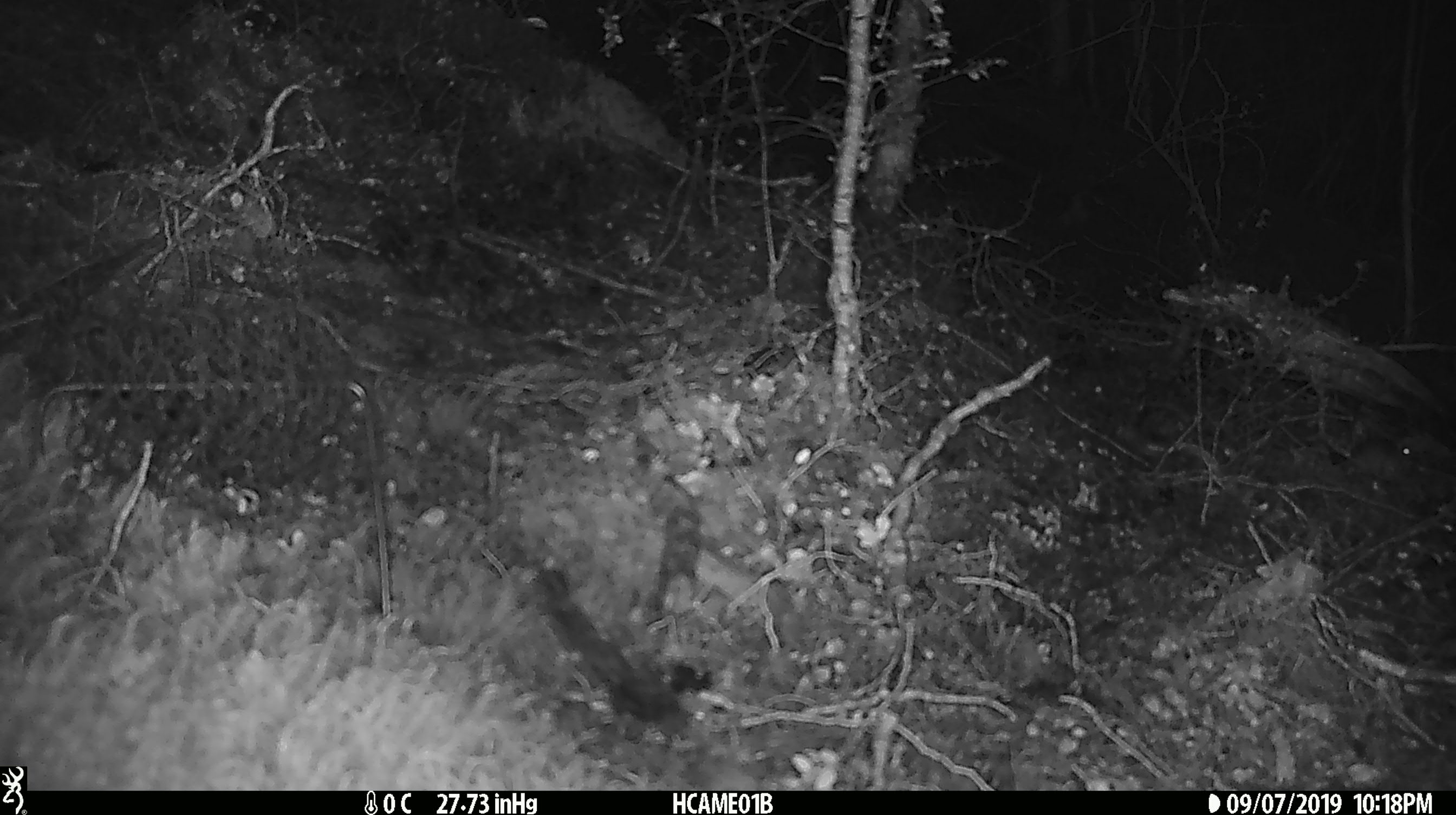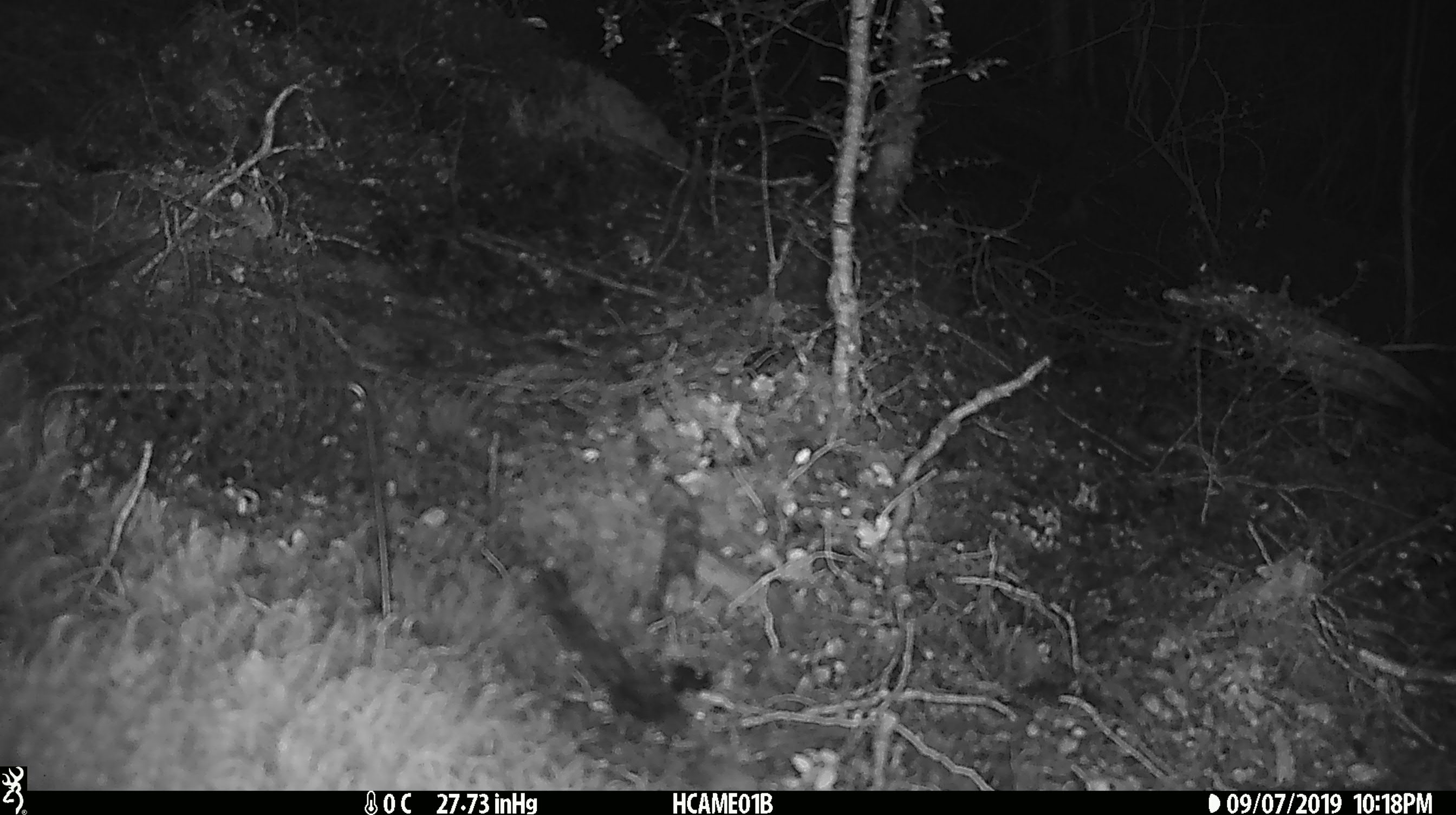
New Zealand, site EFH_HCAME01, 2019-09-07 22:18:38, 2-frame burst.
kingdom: Animalia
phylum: Chordata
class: Mammalia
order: Rodentia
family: Muridae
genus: Mus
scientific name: Mus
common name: mouse